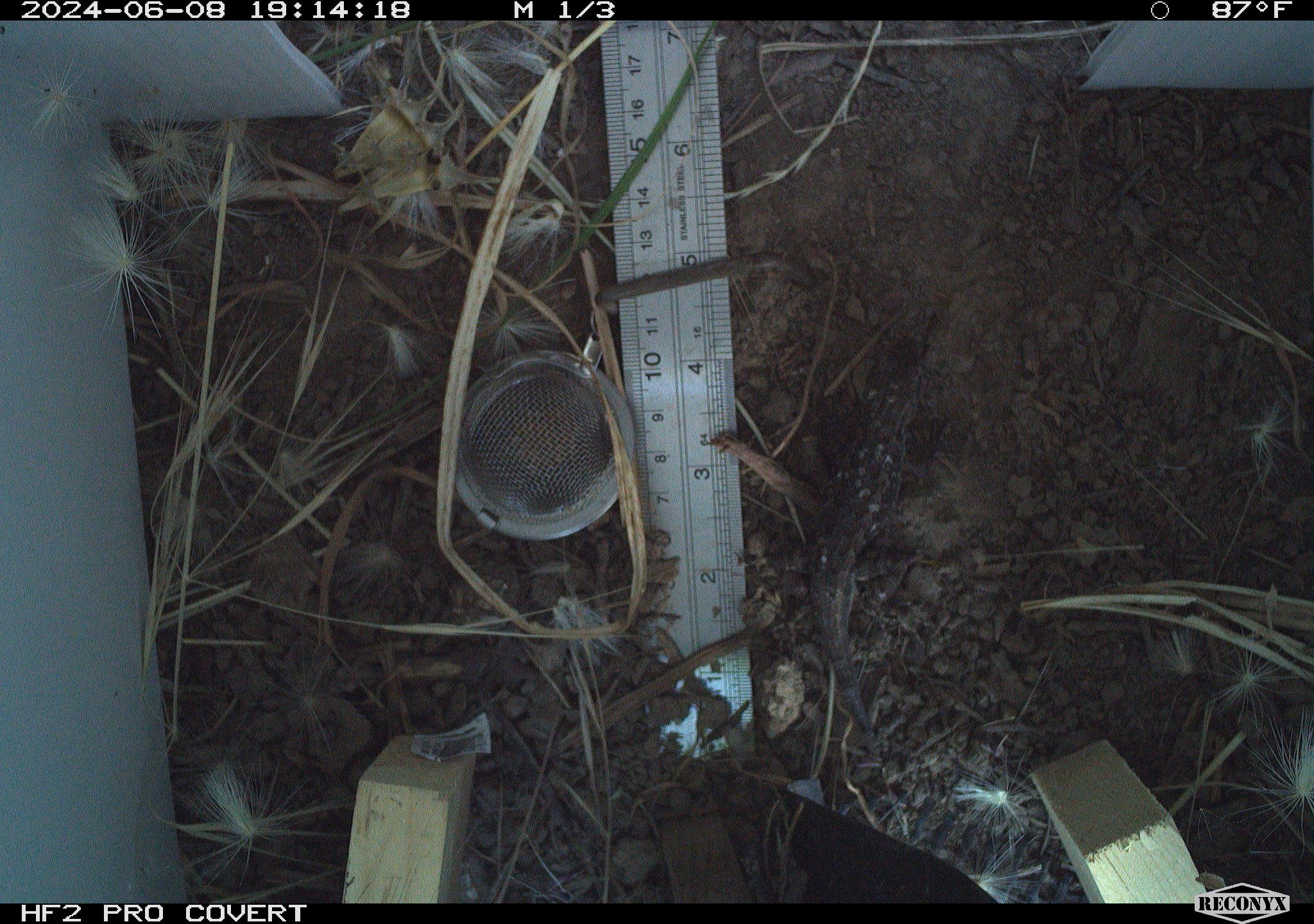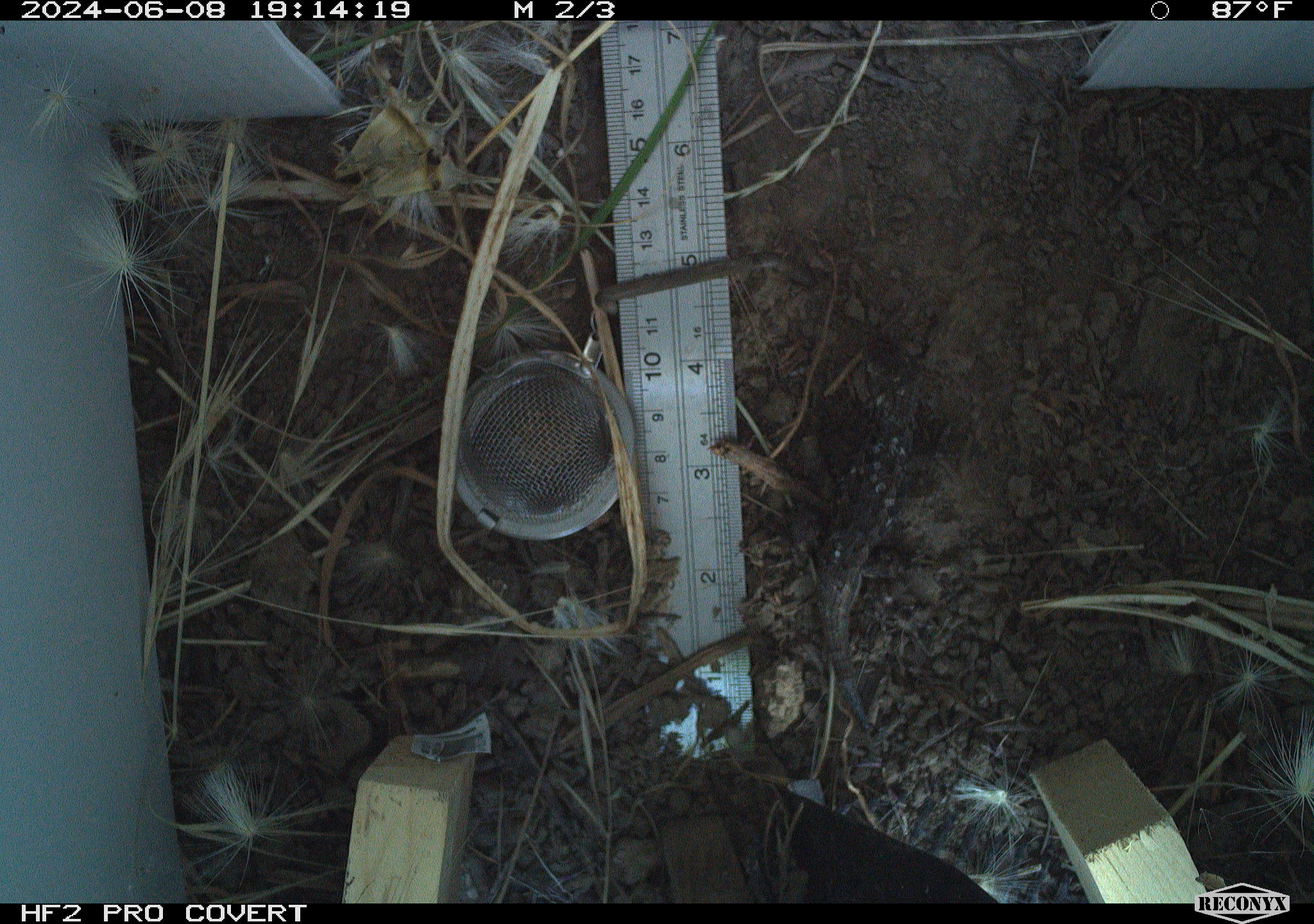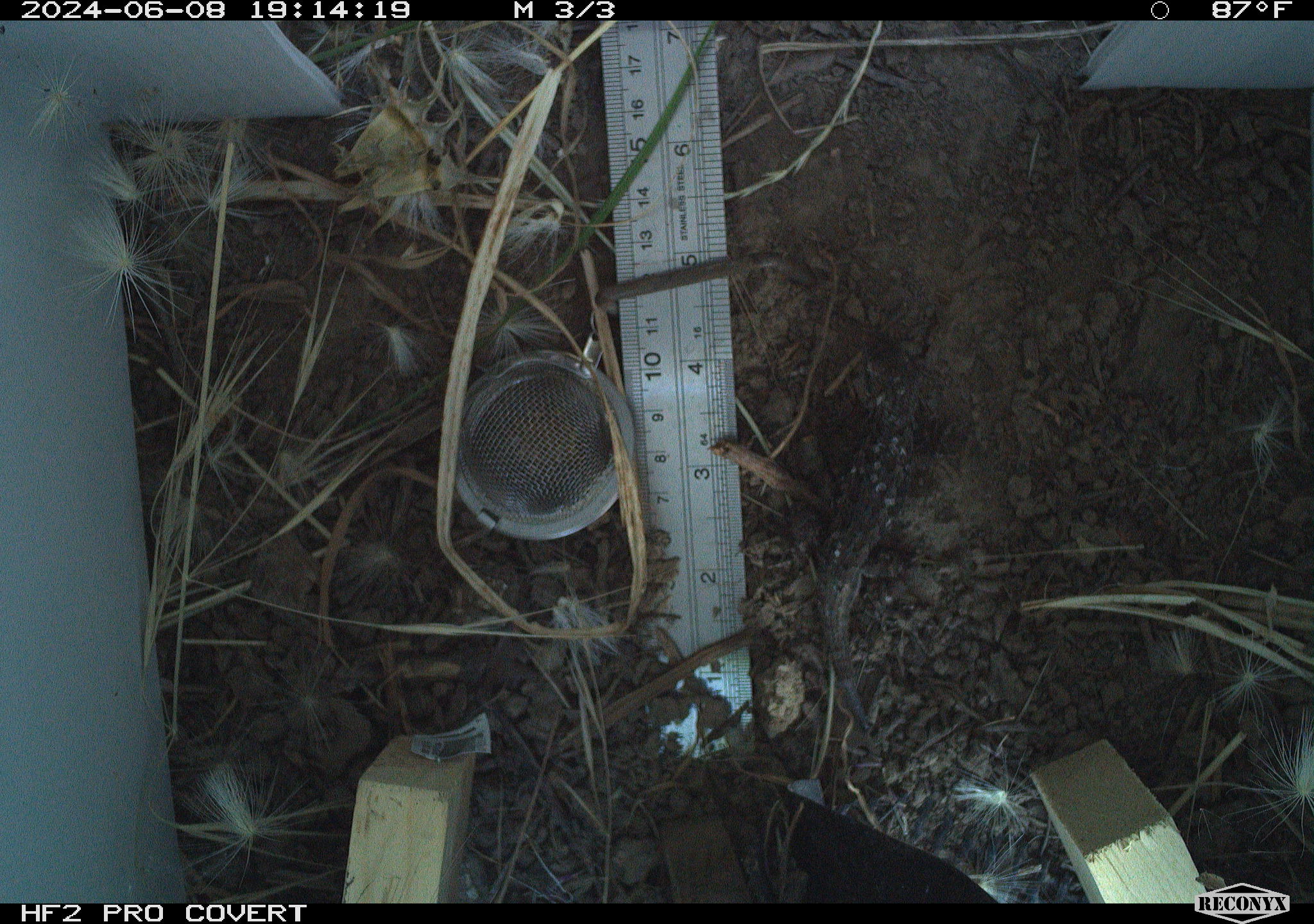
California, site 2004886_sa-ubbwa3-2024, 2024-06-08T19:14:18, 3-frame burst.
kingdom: Animalia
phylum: Chordata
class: Reptilia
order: Squamata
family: Phrynosomatidae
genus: Sceloporus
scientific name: Sceloporus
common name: spiny lizards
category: sceloporus species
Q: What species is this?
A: Sceloporus species (spiny lizards) (Sceloporus).